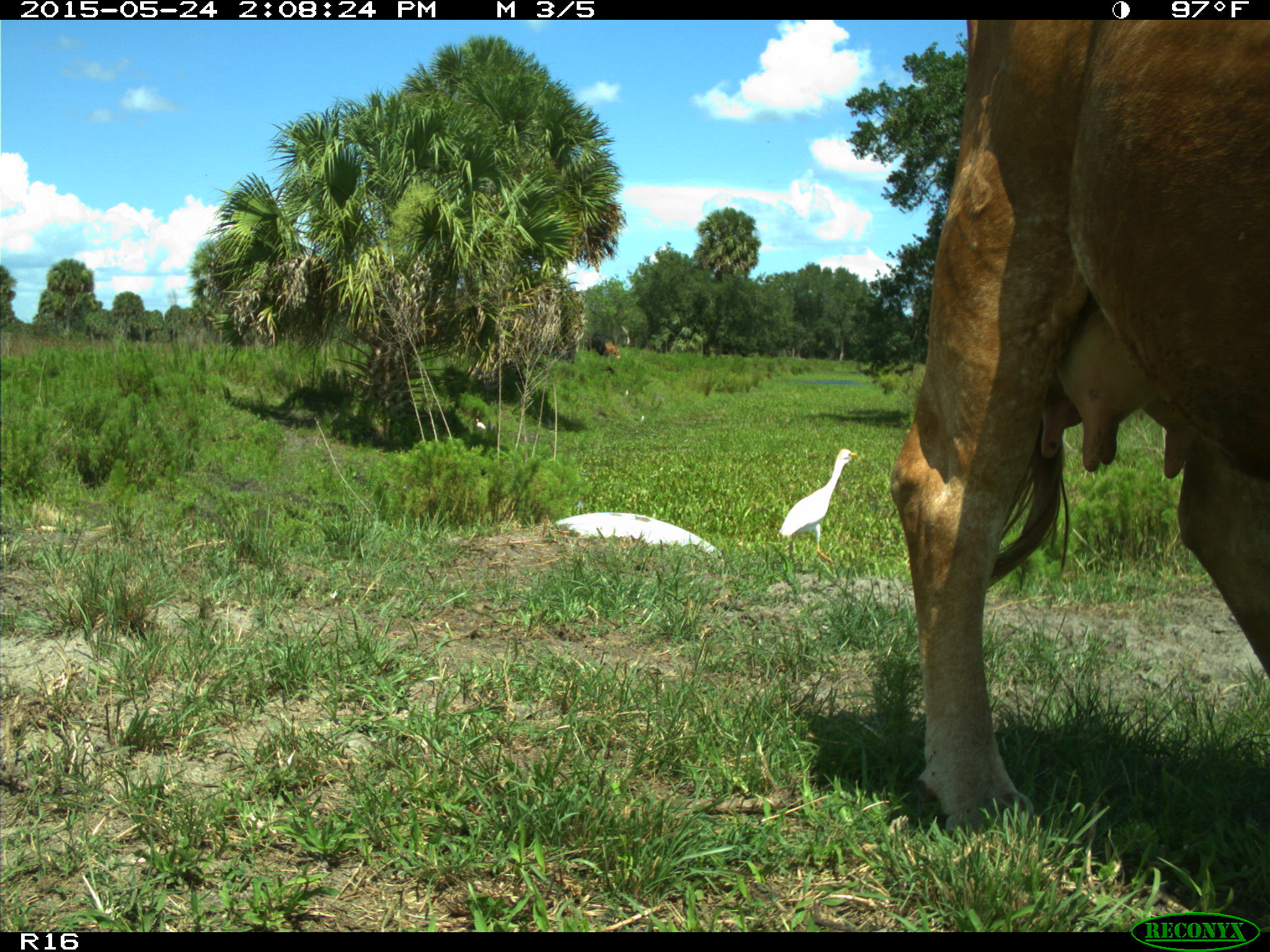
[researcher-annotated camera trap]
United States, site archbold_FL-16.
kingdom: Animalia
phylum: Chordata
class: Mammalia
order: Artiodactyla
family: Bovidae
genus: Bos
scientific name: Bos taurus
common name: domestic cow